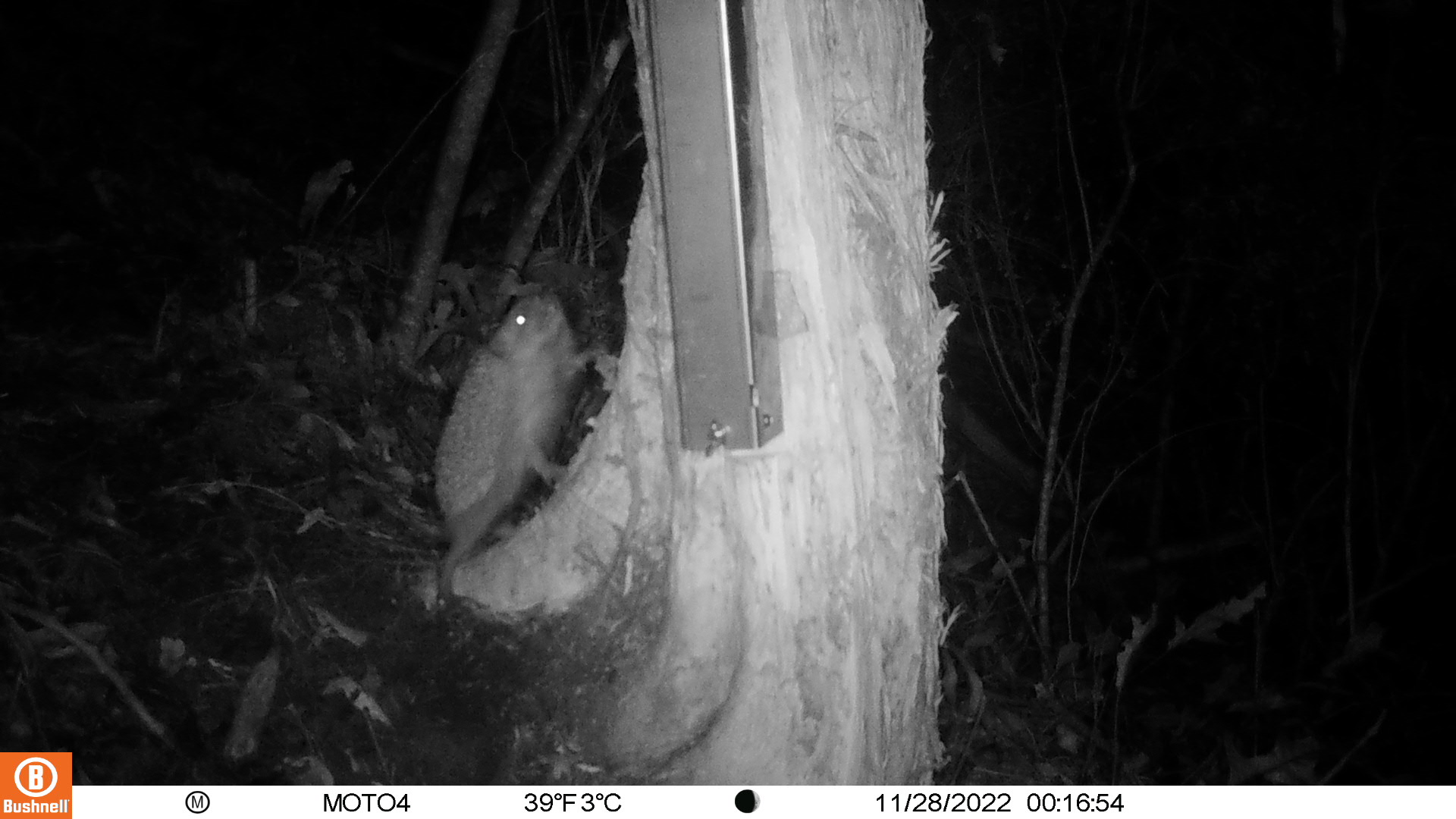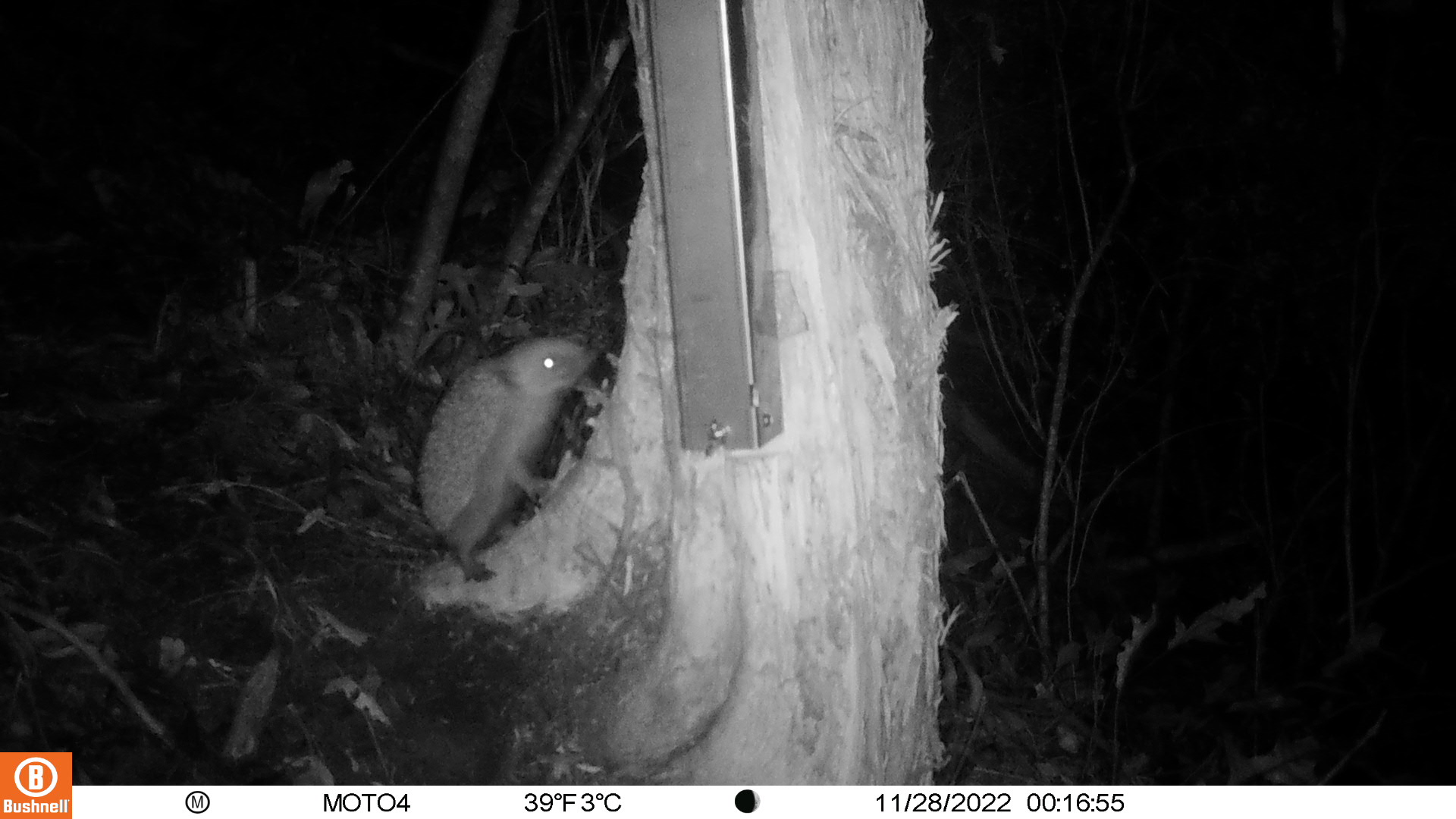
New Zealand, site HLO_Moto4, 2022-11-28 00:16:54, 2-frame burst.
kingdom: Animalia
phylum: Chordata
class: Mammalia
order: Eulipotyphla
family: Erinaceidae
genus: Erinaceus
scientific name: Erinaceus europaeus europaeus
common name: european hedgehog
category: hedgehog